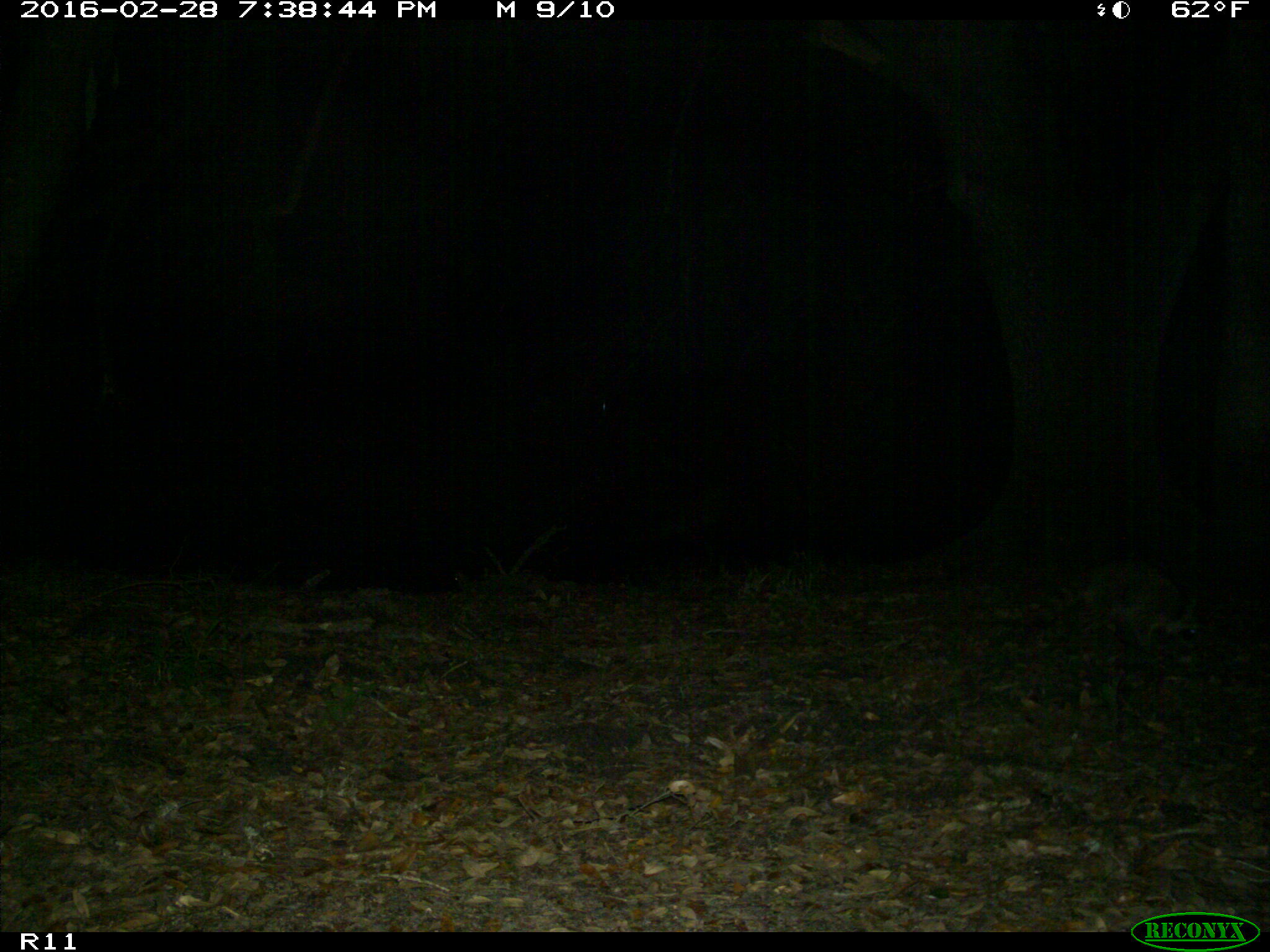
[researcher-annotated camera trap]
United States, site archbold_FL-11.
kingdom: Animalia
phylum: Chordata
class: Mammalia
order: Carnivora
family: Procyonidae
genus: Procyon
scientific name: Procyon lotor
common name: common raccoon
Procyon lotor (common raccoon).